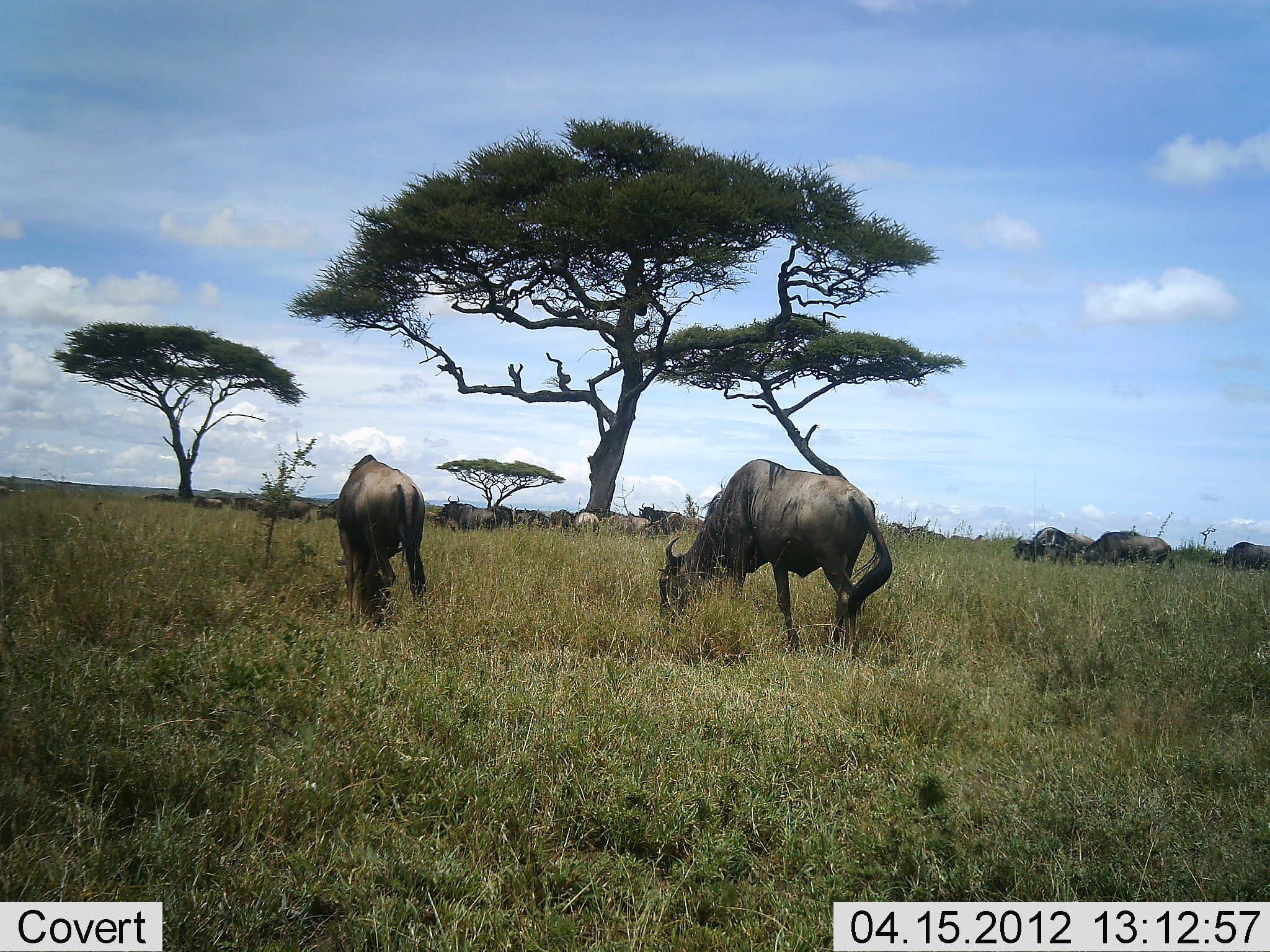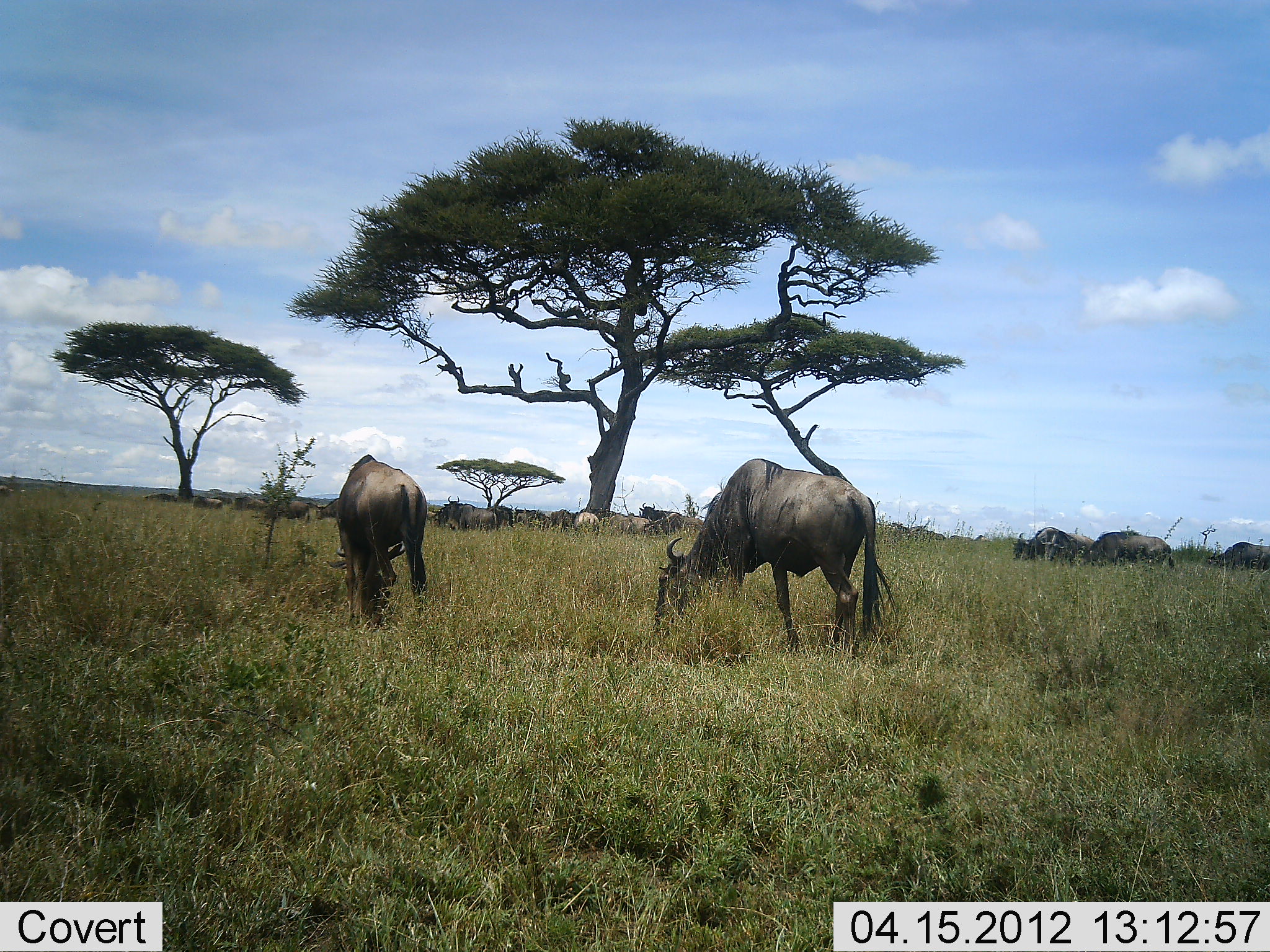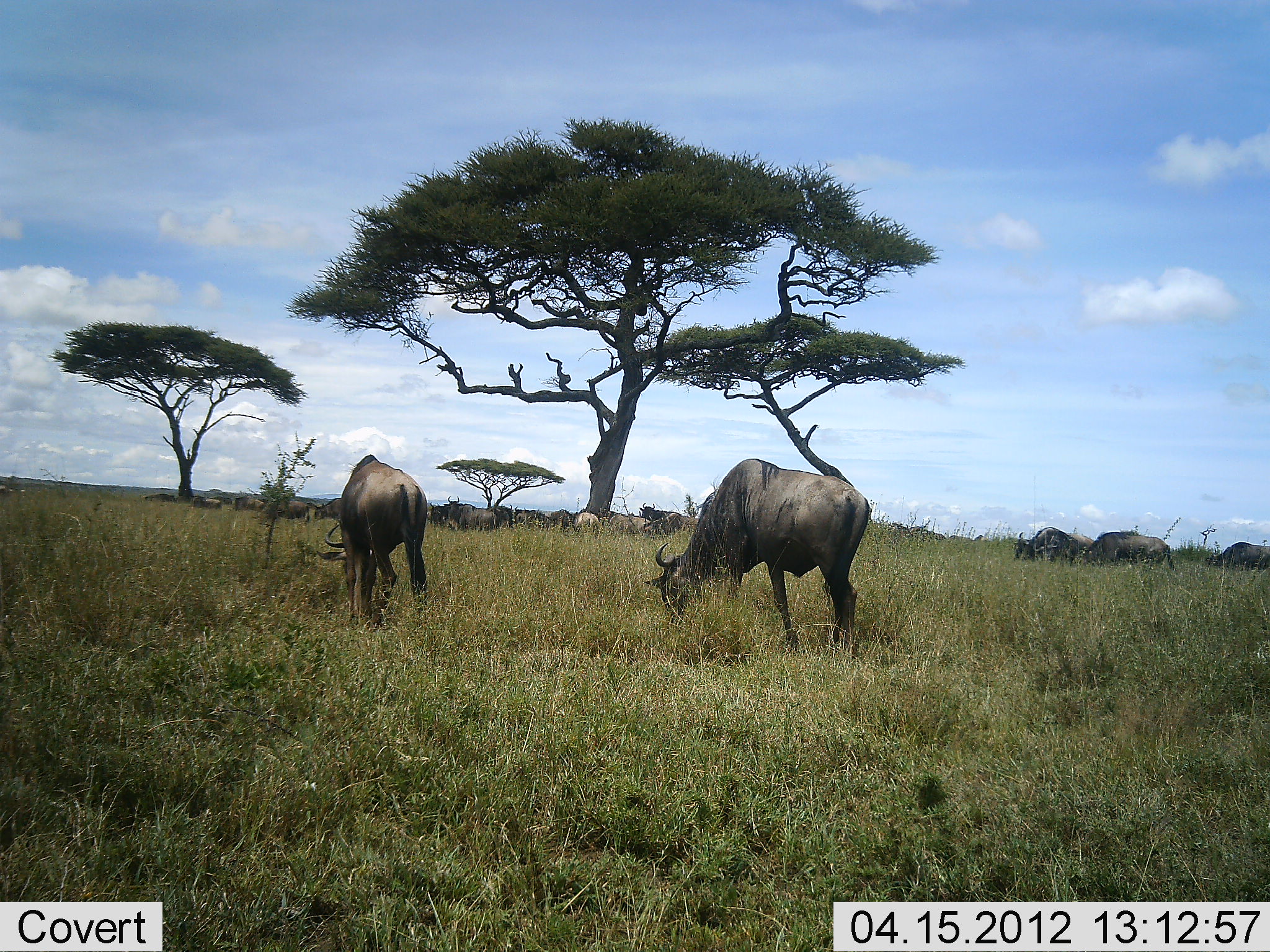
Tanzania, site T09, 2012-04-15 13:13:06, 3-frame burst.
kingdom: Animalia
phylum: Chordata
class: Mammalia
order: Artiodactyla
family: Bovidae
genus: Connochaetes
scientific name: Connochaetes taurinus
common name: blue wildebeest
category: wildebeest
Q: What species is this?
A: Wildebeest (blue wildebeest) (Connochaetes taurinus).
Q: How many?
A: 11-50.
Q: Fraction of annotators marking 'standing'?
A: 40%.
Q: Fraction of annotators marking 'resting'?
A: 20%.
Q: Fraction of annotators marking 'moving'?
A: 20%.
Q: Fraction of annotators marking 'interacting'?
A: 13%.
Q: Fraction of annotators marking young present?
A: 7%.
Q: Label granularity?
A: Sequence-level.